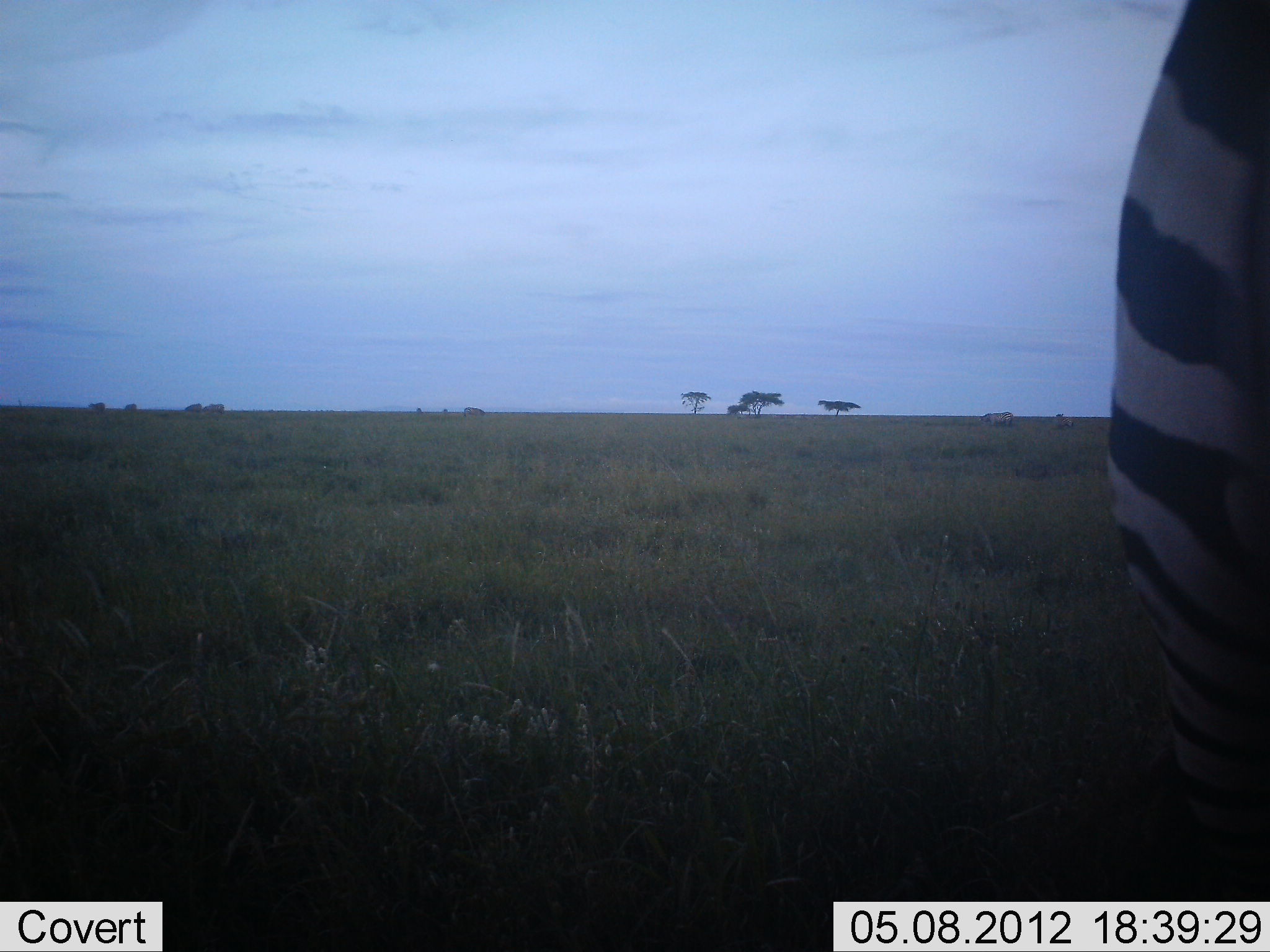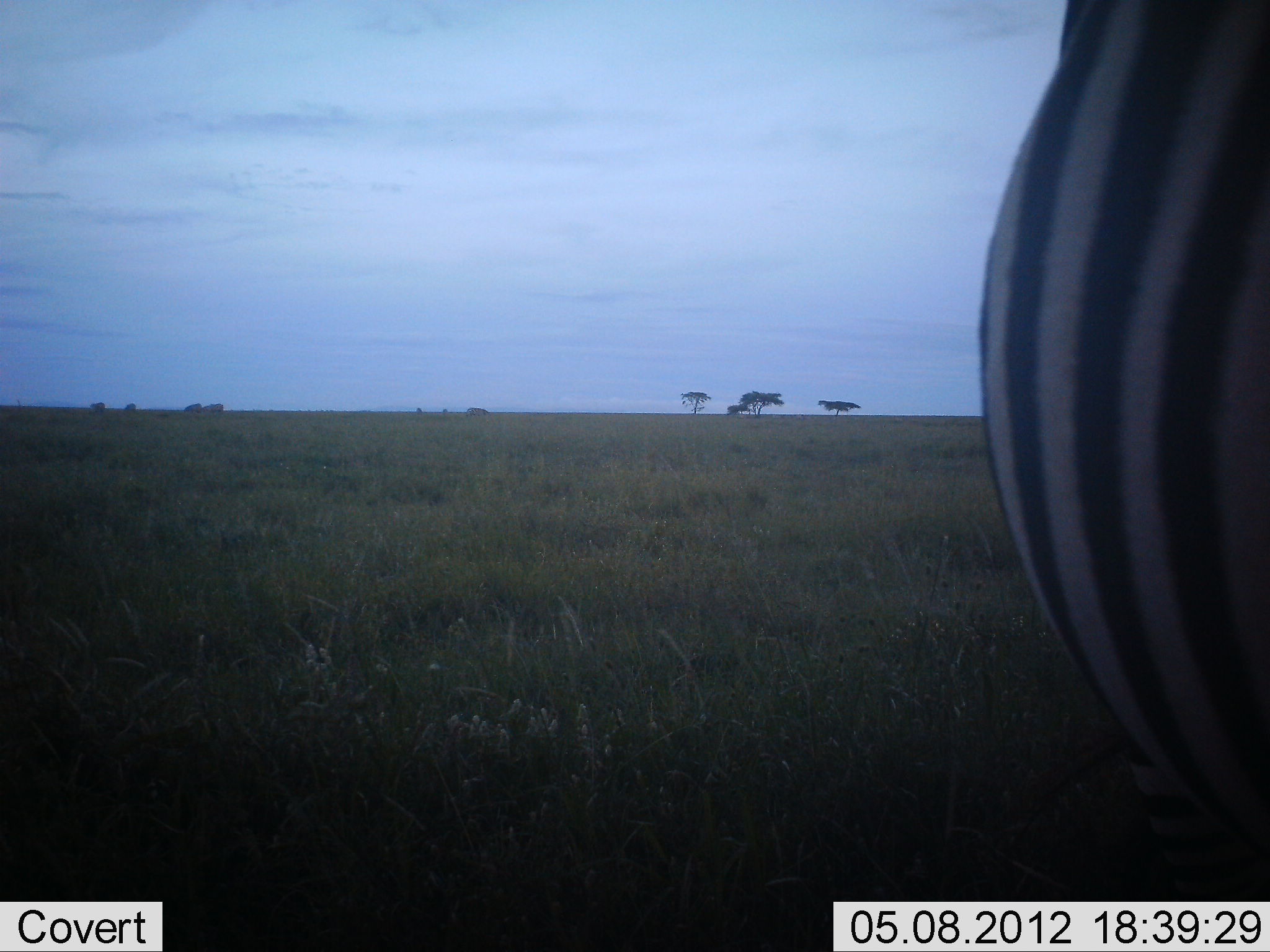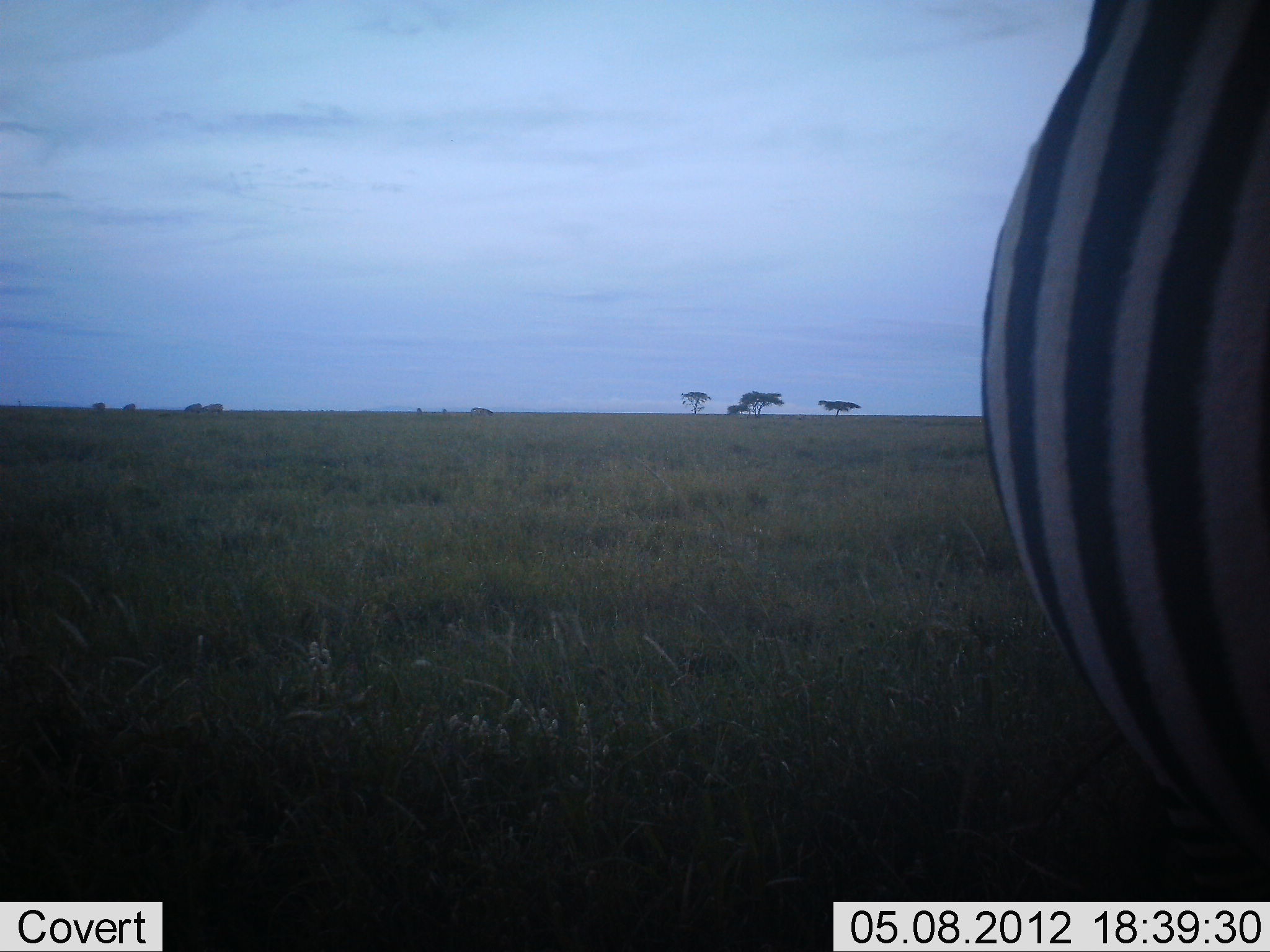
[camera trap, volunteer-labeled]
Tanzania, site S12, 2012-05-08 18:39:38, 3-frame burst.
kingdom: Animalia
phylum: Chordata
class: Mammalia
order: Perissodactyla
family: Equidae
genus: Equus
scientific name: Equus quagga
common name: plains zebra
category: zebra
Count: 1.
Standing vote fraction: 78%.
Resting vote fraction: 4%.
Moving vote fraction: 17%.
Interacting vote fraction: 0%.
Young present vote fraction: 0%.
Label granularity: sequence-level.